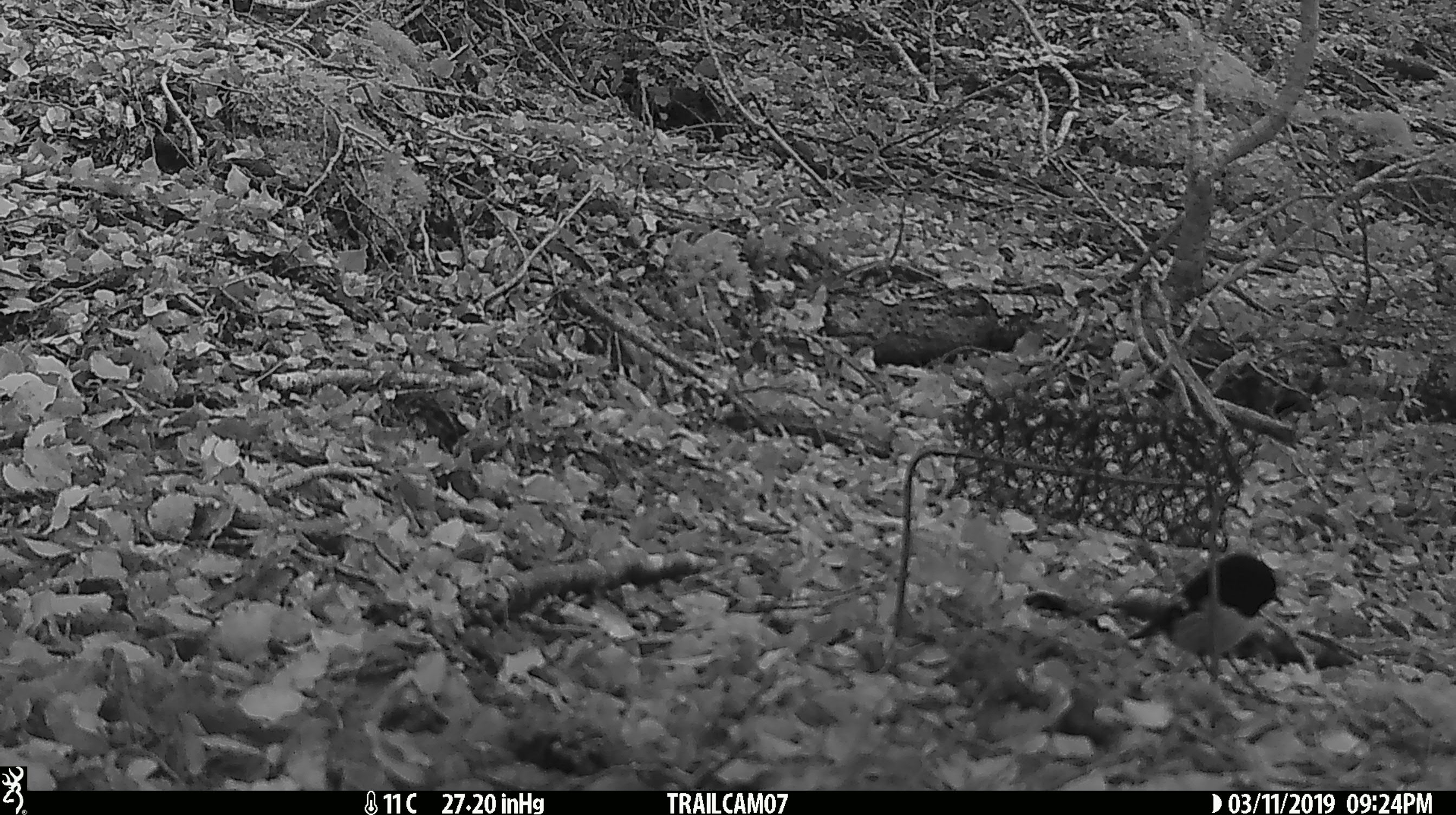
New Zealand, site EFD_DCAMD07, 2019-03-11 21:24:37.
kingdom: Animalia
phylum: Chordata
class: Aves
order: Passeriformes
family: Petroicidae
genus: Petroica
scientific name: Petroica macrocephala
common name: tomtit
Tomtit (Petroica macrocephala).